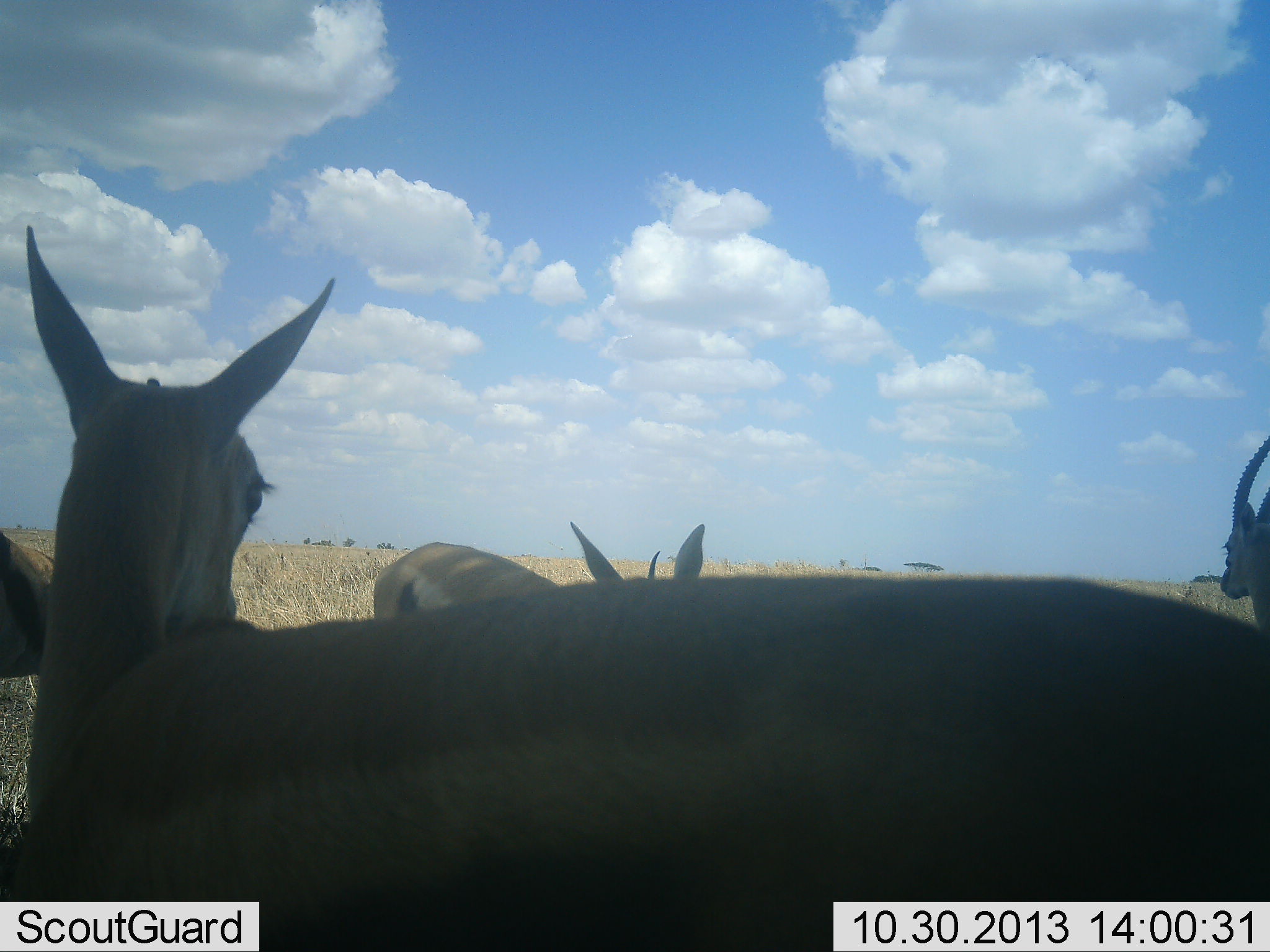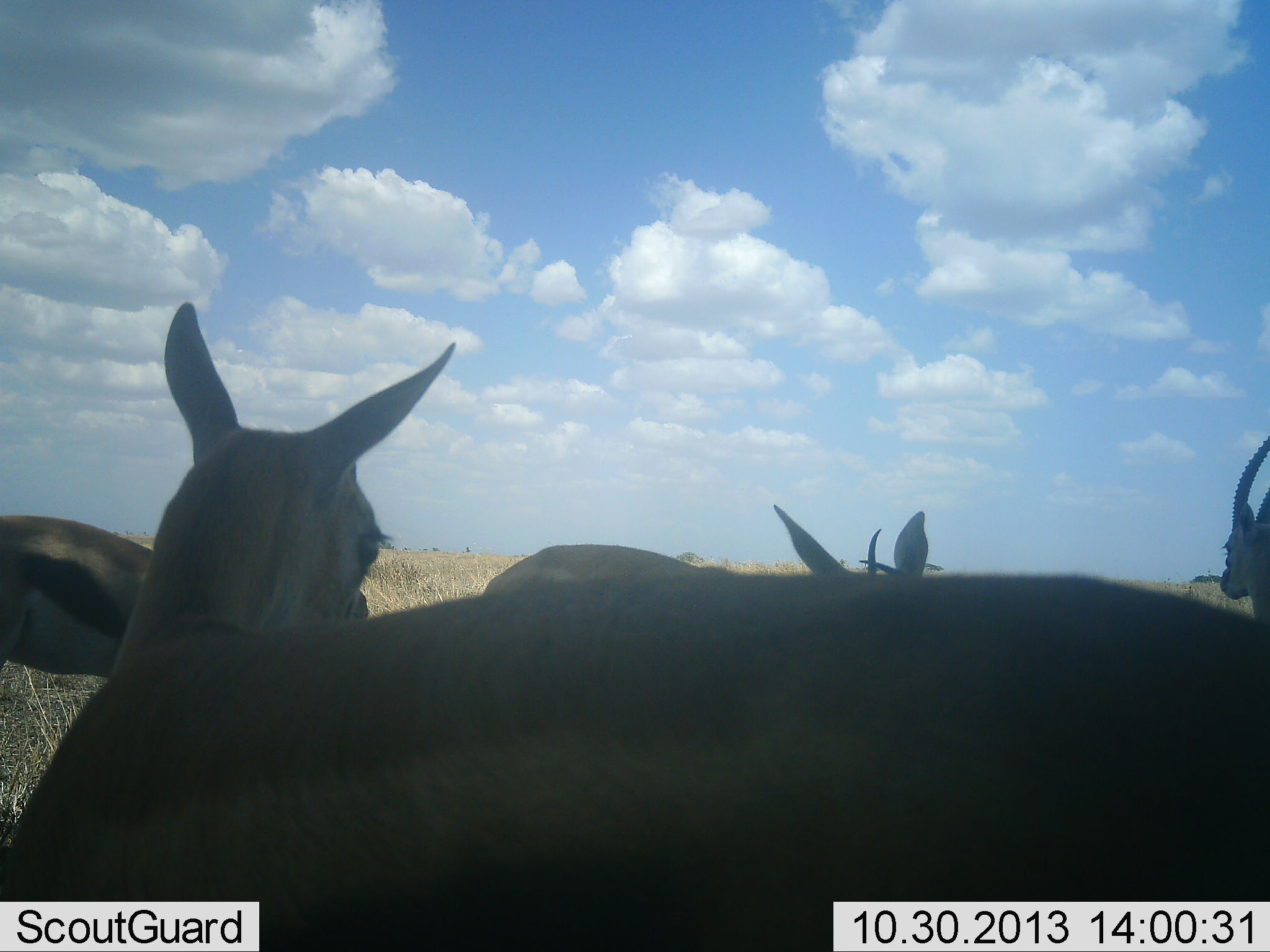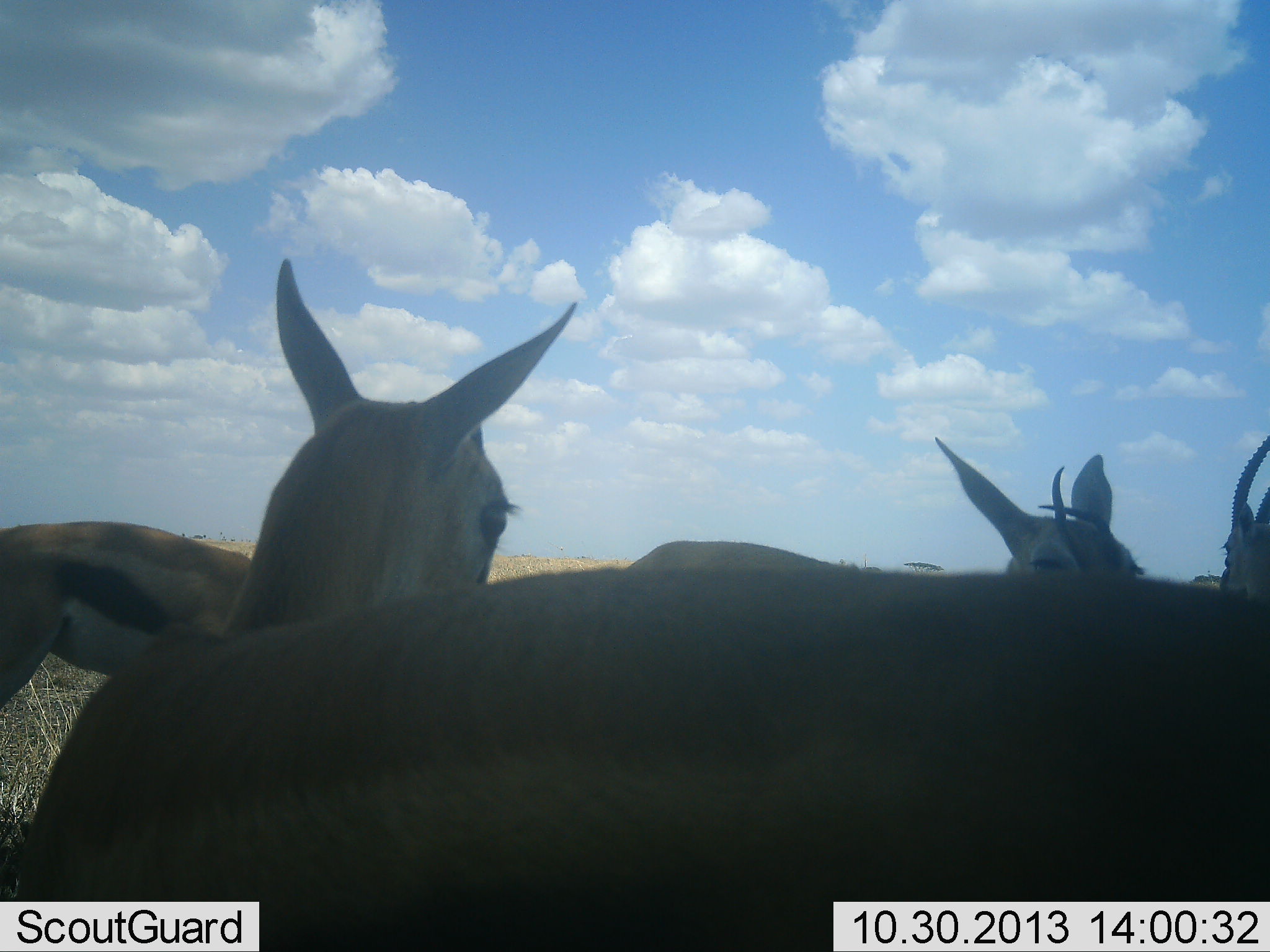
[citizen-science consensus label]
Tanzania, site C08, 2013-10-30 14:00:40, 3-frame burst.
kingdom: Animalia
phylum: Chordata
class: Mammalia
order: Artiodactyla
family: Bovidae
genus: Eudorcas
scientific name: Eudorcas thomsonii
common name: thomson's gazelle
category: gazellethomsons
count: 4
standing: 88%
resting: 6%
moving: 53%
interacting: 6%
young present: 6%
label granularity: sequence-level